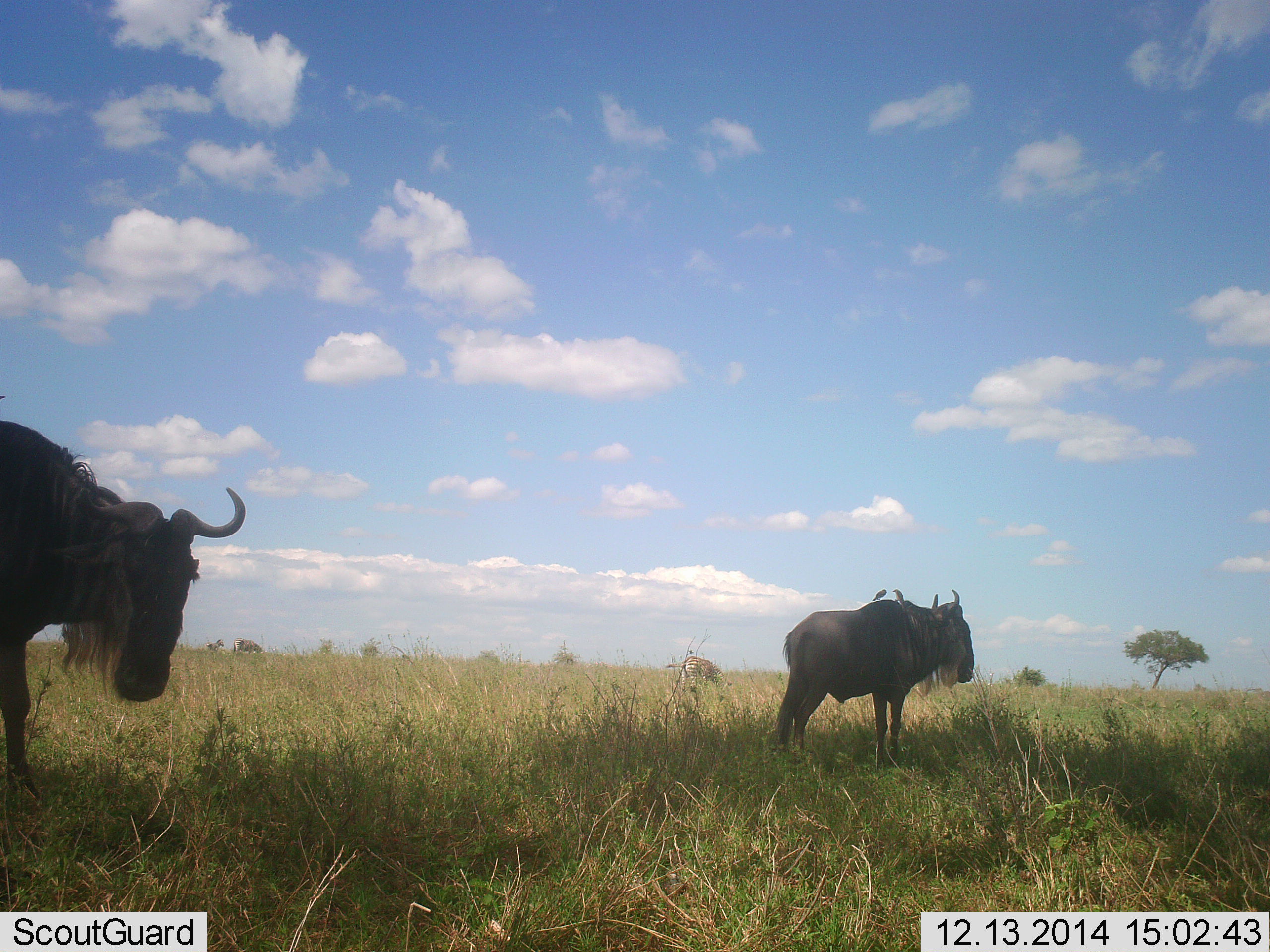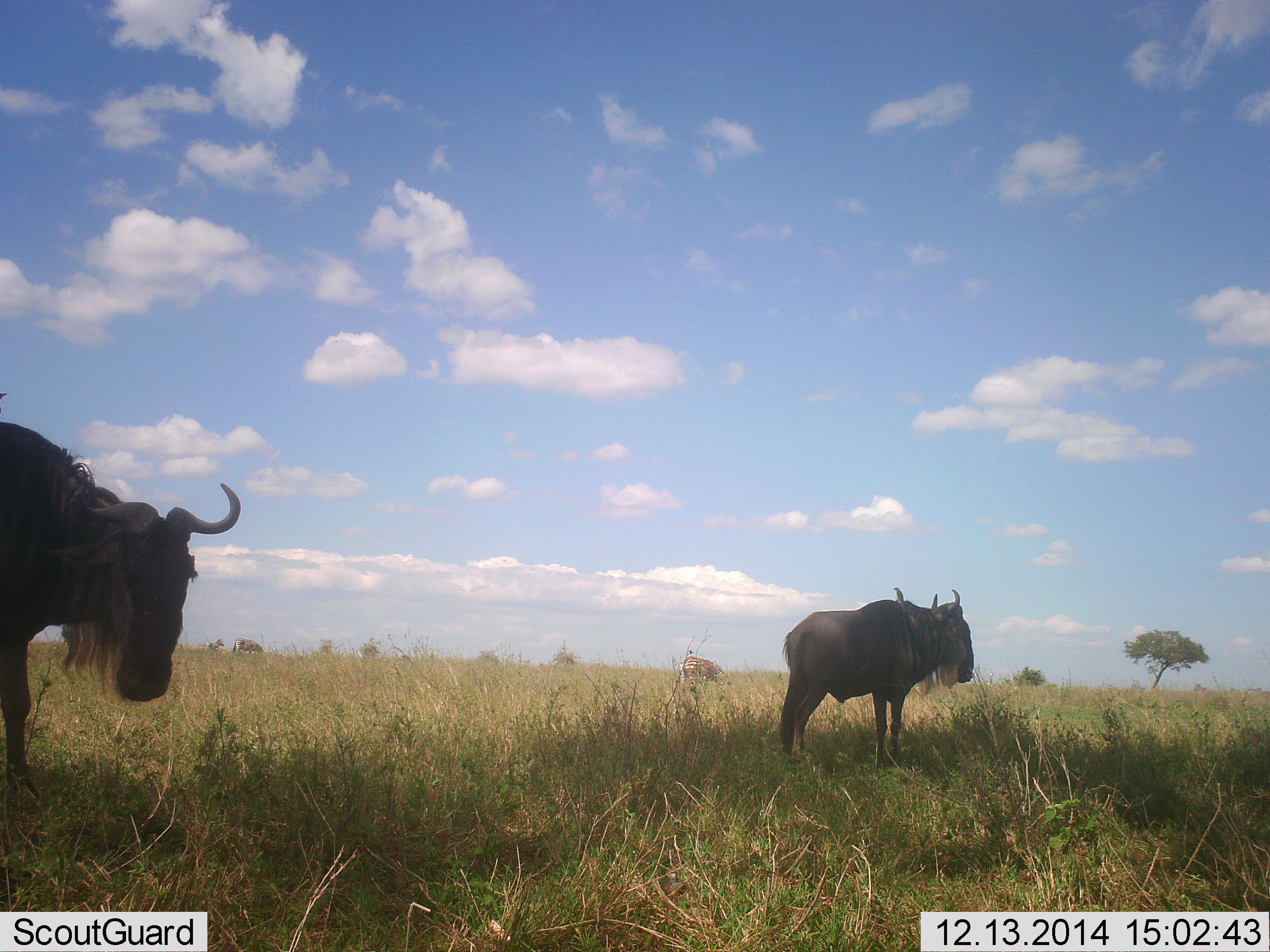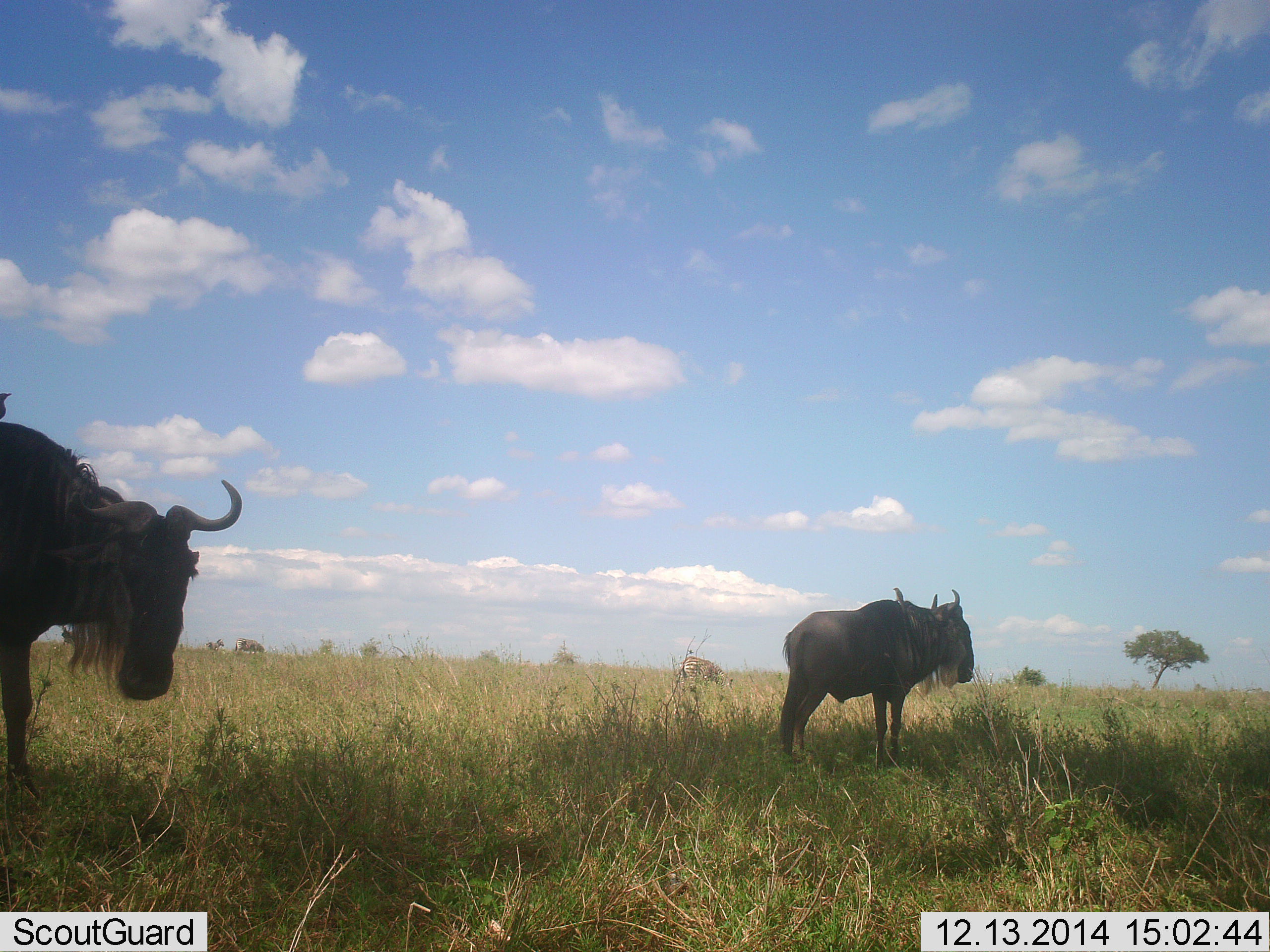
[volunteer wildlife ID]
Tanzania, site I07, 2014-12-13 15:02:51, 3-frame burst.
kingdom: Animalia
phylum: Chordata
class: Mammalia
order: Artiodactyla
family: Bovidae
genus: Connochaetes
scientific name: Connochaetes taurinus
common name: blue wildebeest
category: wildebeest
Wildebeest (blue wildebeest) (Connochaetes taurinus), count 2. Behavior (volunteer vote fractions): standing 100%, resting 0%, moving 8%, interacting 0%. Young present (vote fraction): 0%. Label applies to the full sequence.